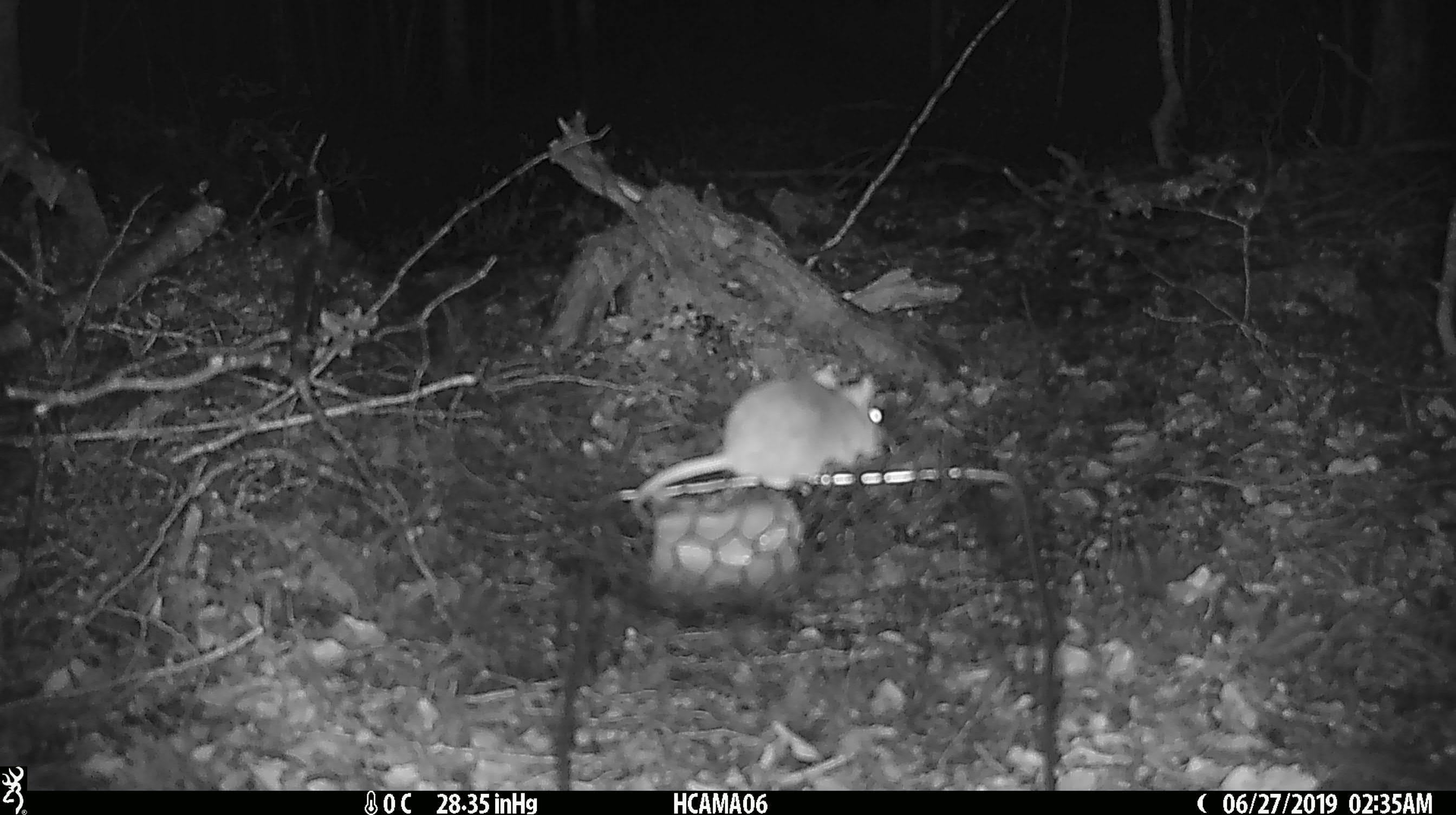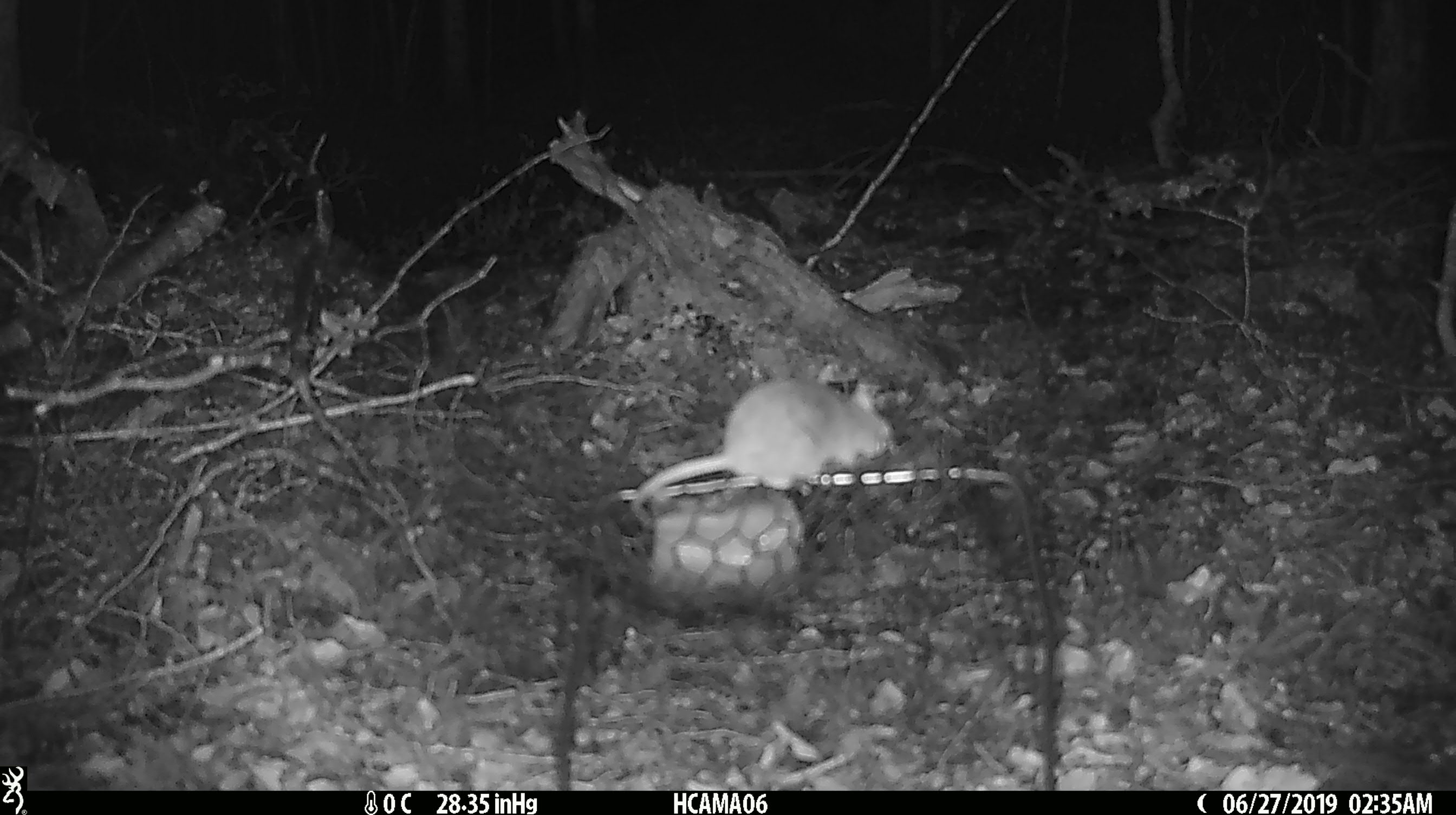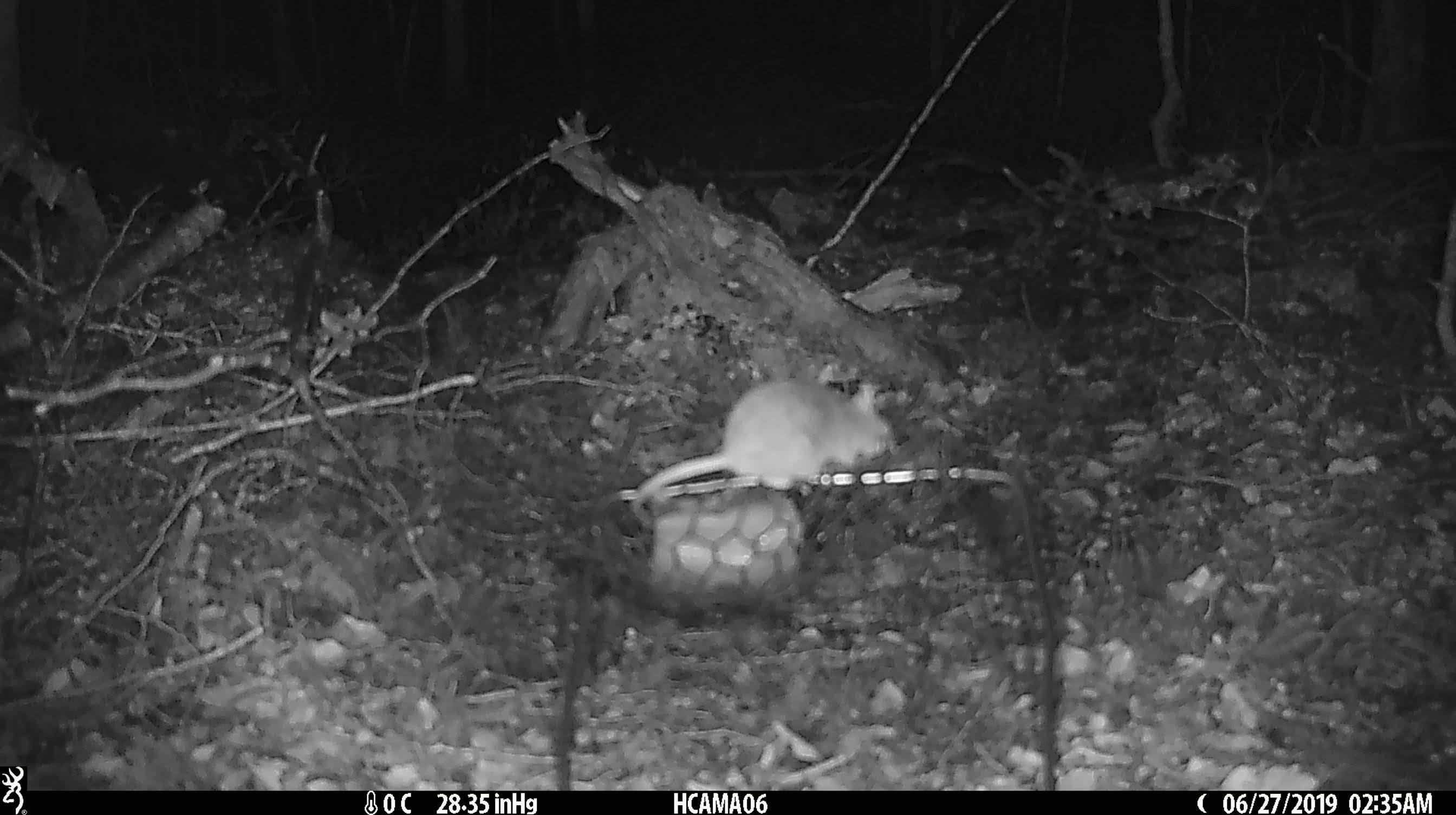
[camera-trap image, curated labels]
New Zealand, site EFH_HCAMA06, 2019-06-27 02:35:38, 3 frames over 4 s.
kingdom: Animalia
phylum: Chordata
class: Mammalia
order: Rodentia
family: Muridae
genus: Mus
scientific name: Mus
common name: mouse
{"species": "mouse (Mus)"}